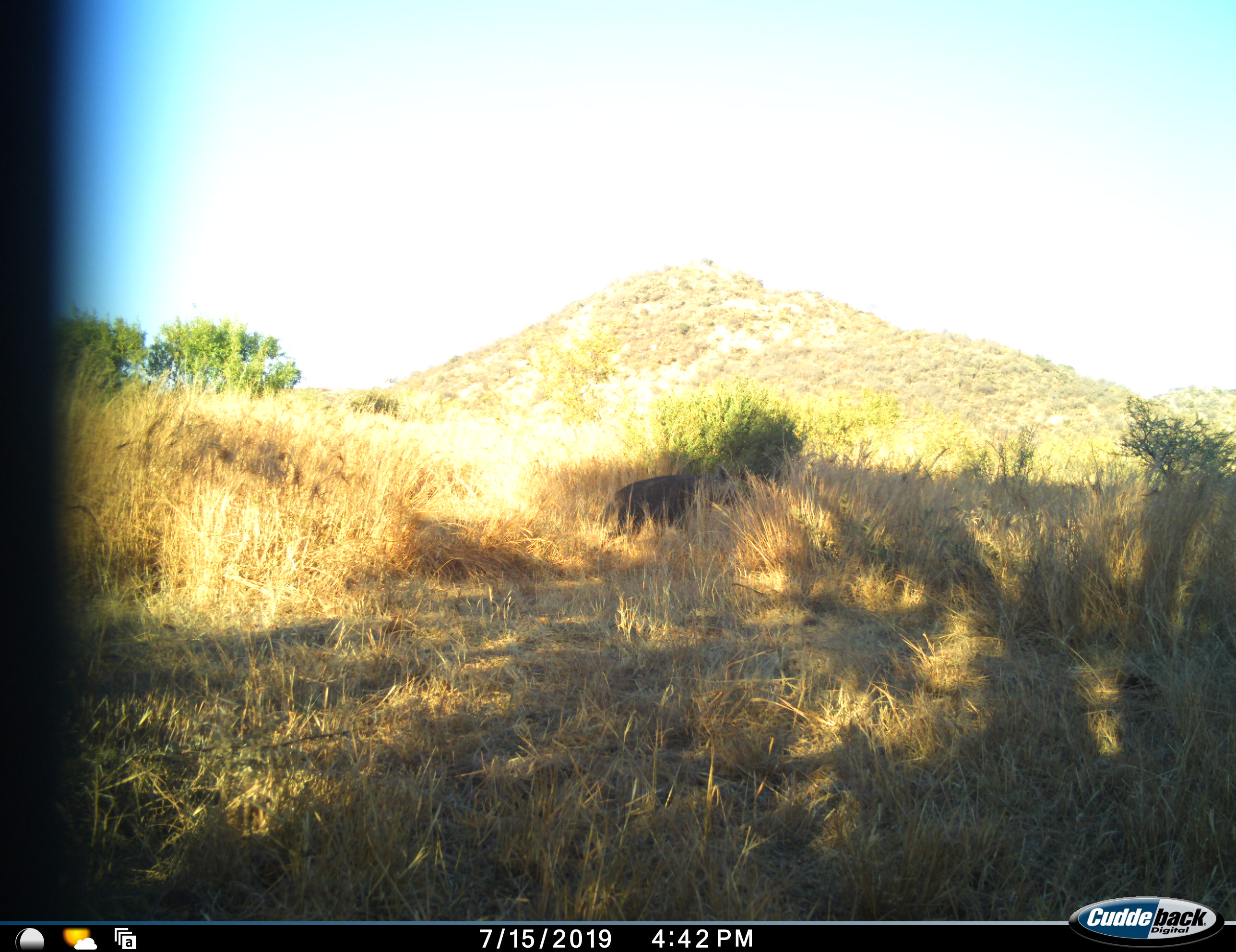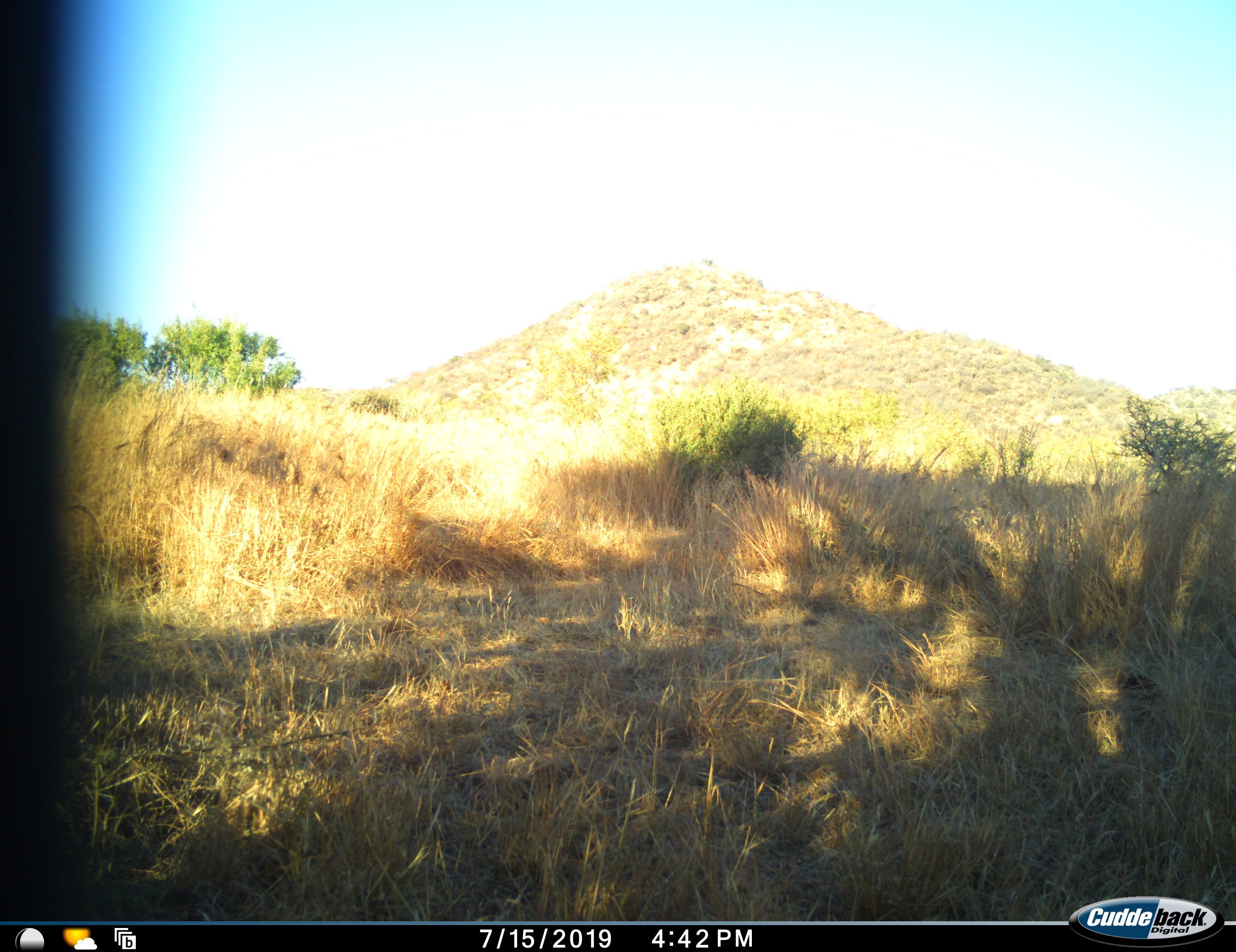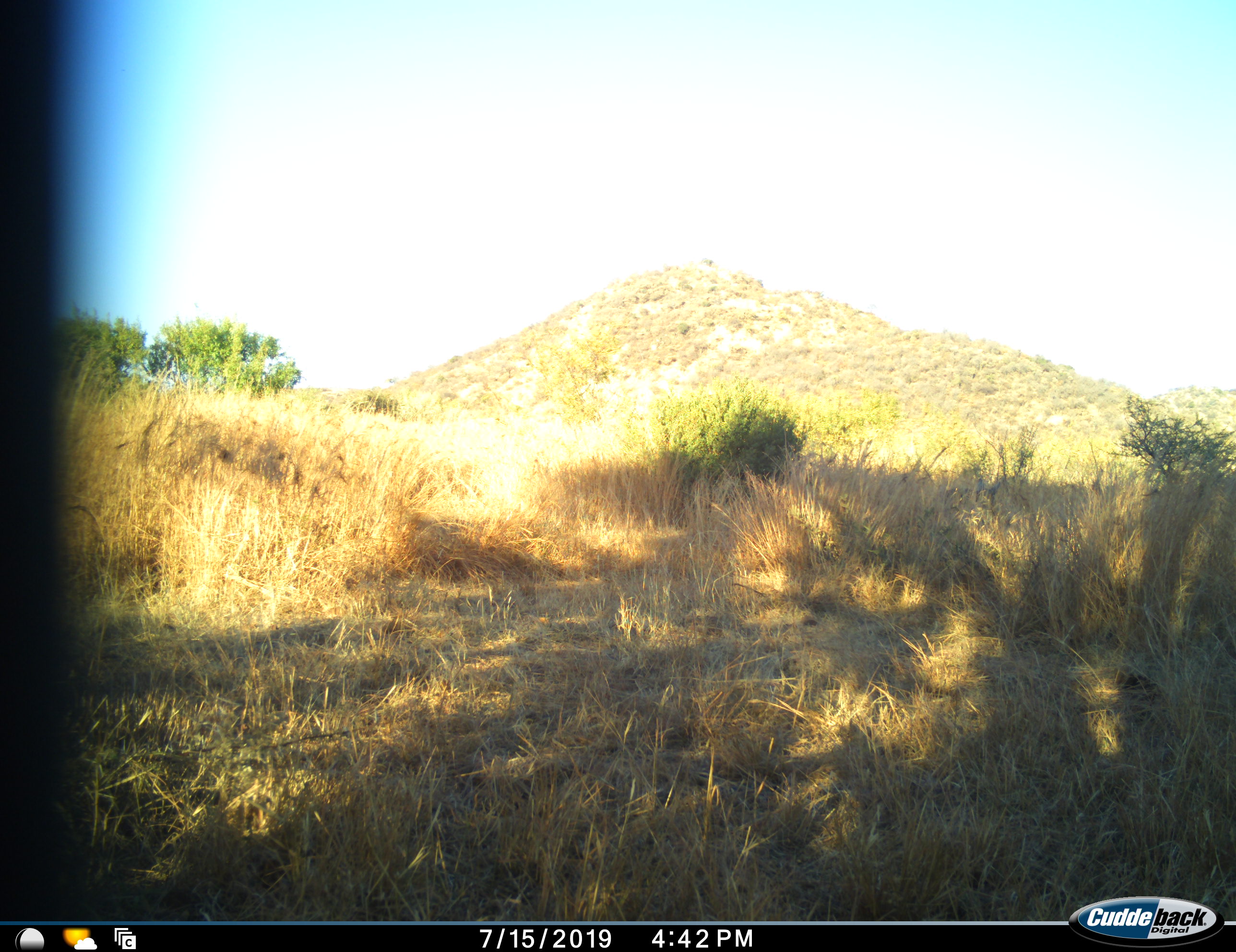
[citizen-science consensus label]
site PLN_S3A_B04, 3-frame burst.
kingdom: Animalia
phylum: Chordata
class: Mammalia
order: Carnivora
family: Hyaenidae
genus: Parahyaena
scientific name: Parahyaena brunnea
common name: brown hyena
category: hyenabrown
Hyenabrown (brown hyena) (Parahyaena brunnea), count 1. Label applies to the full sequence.